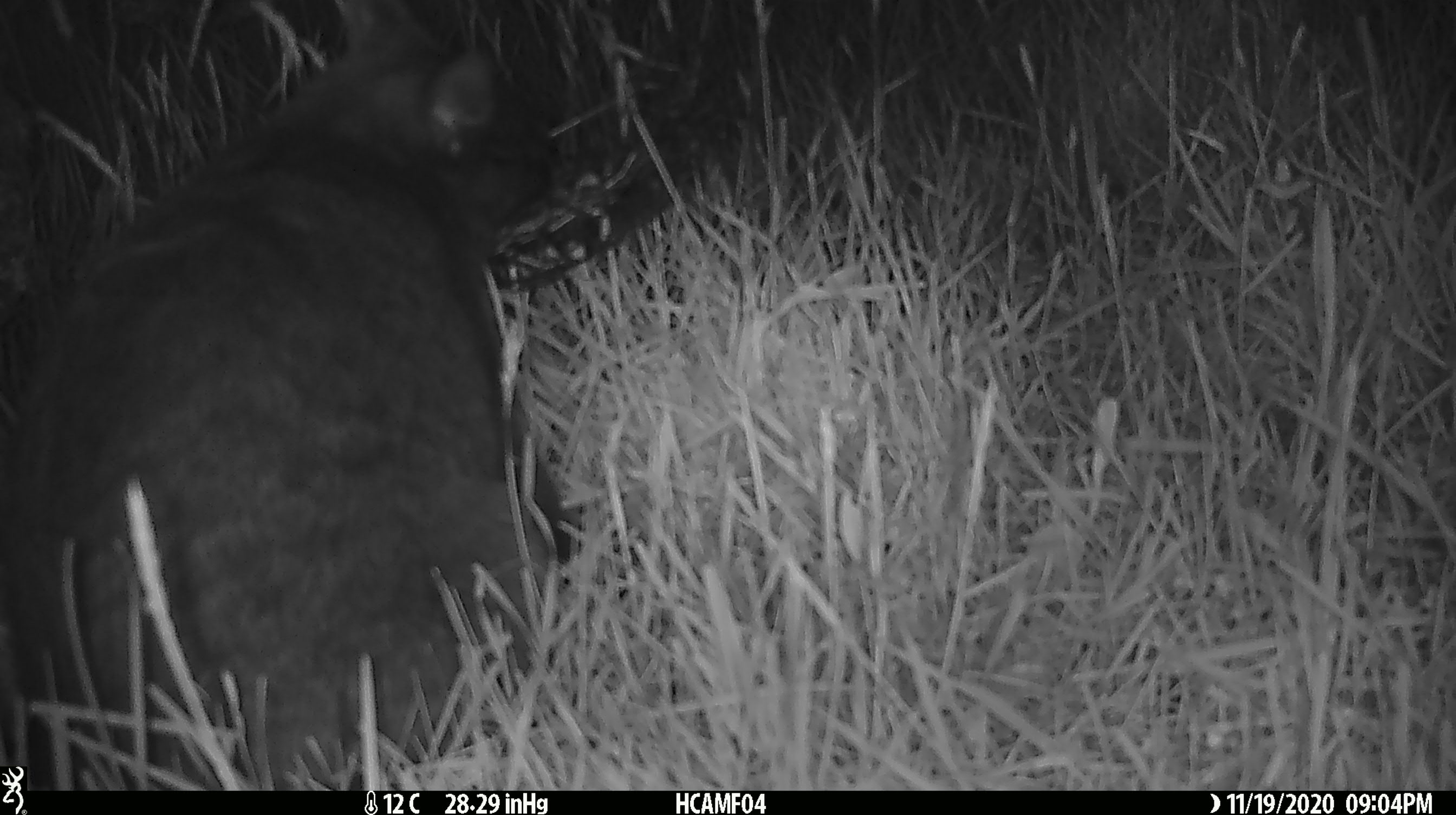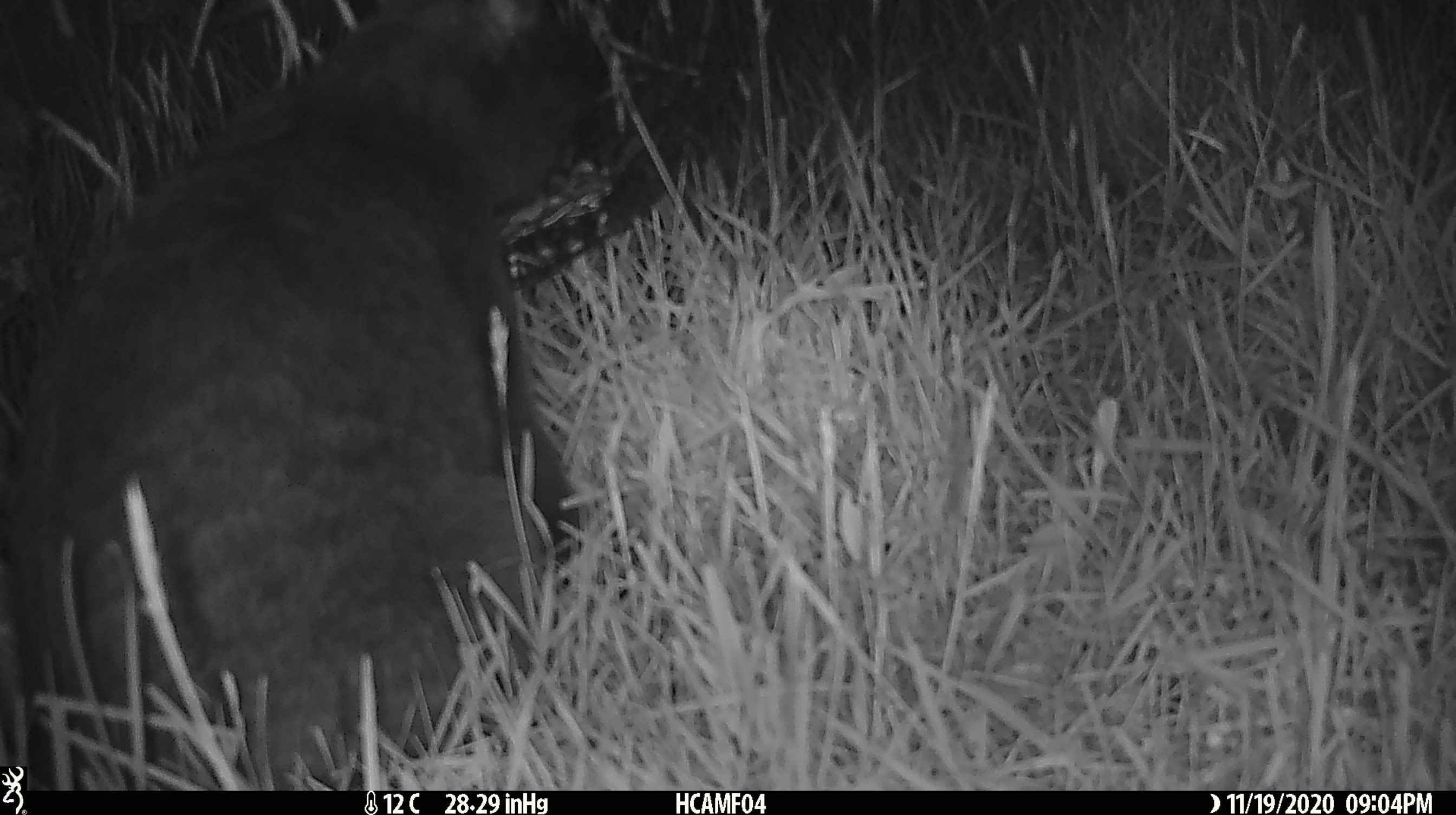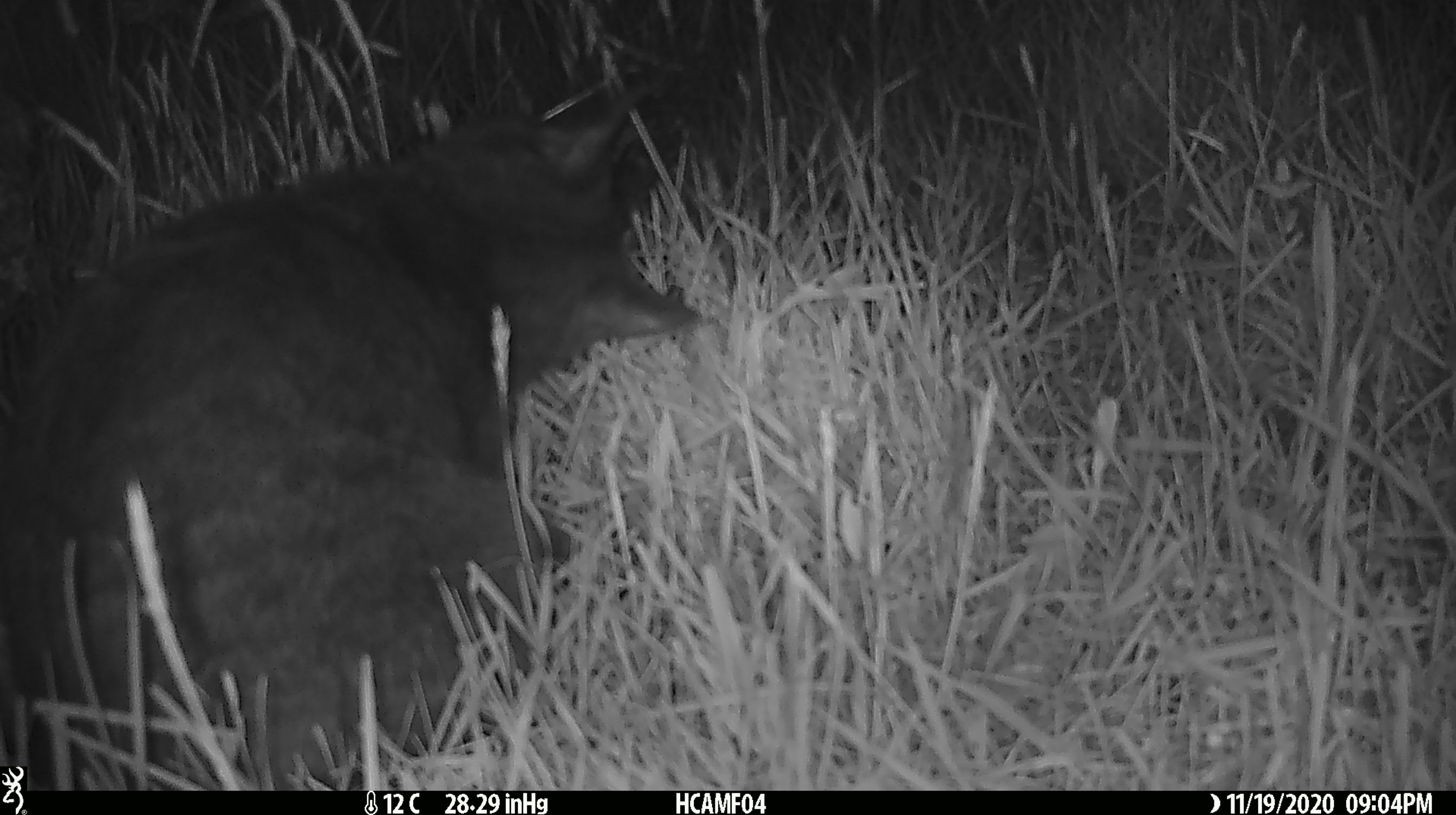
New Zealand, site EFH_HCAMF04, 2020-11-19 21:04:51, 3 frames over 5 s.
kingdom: Animalia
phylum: Chordata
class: Mammalia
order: Carnivora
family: Felidae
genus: Felis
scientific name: Felis catus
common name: domestic cat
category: cat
Cat (domestic cat) (Felis catus).